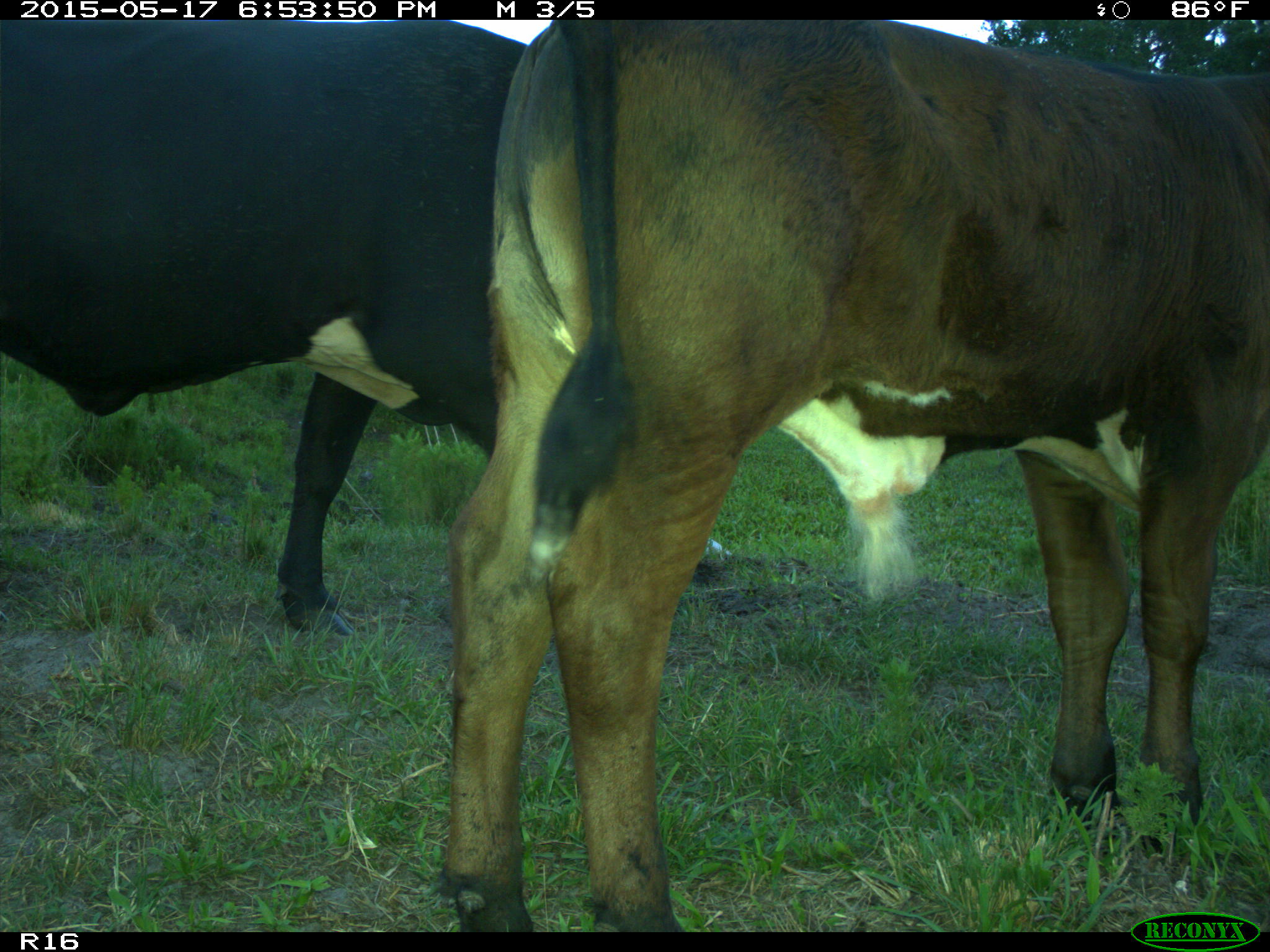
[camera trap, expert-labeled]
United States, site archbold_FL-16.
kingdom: Animalia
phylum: Chordata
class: Mammalia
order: Artiodactyla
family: Bovidae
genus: Bos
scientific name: Bos taurus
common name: domestic cow